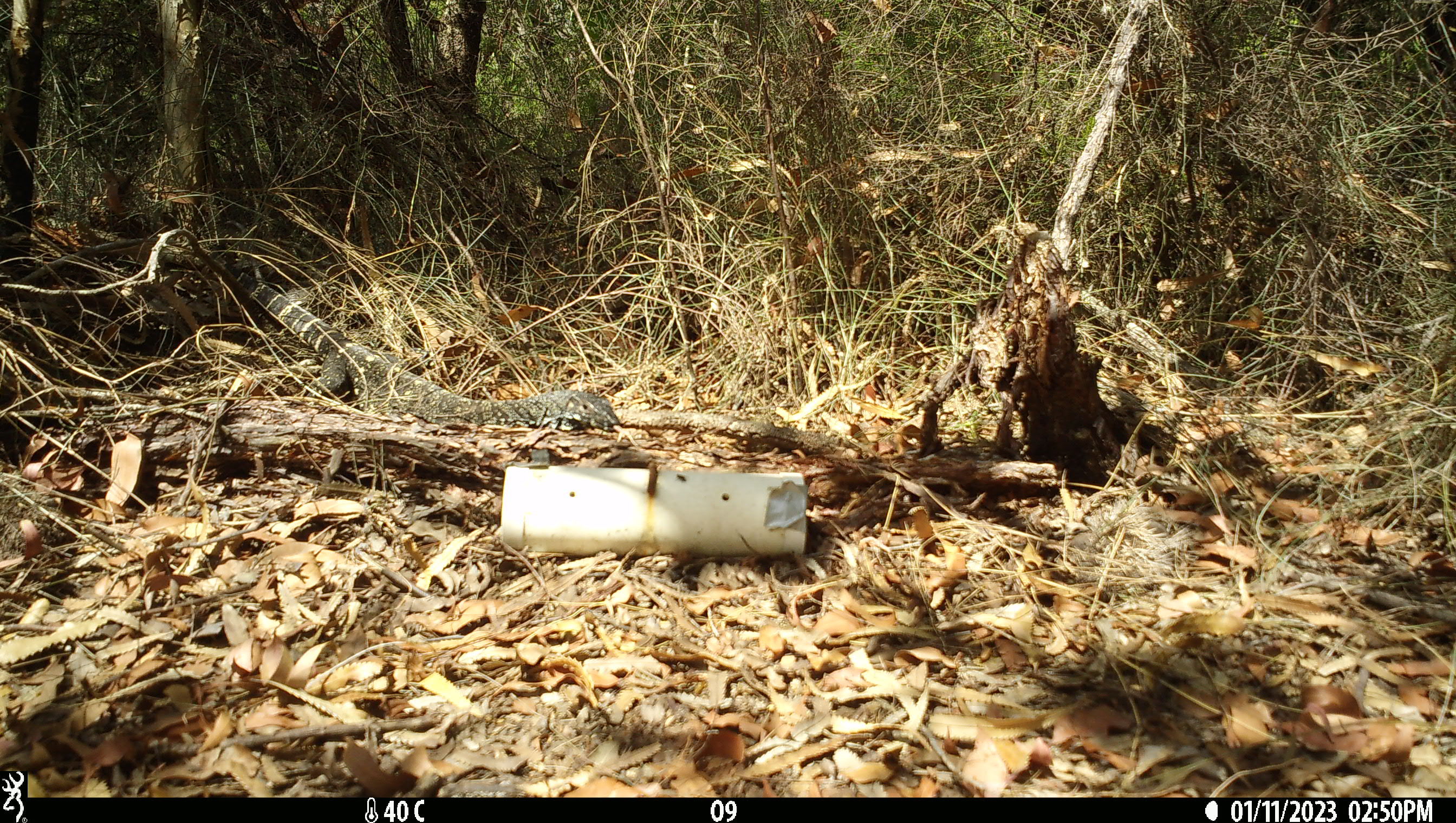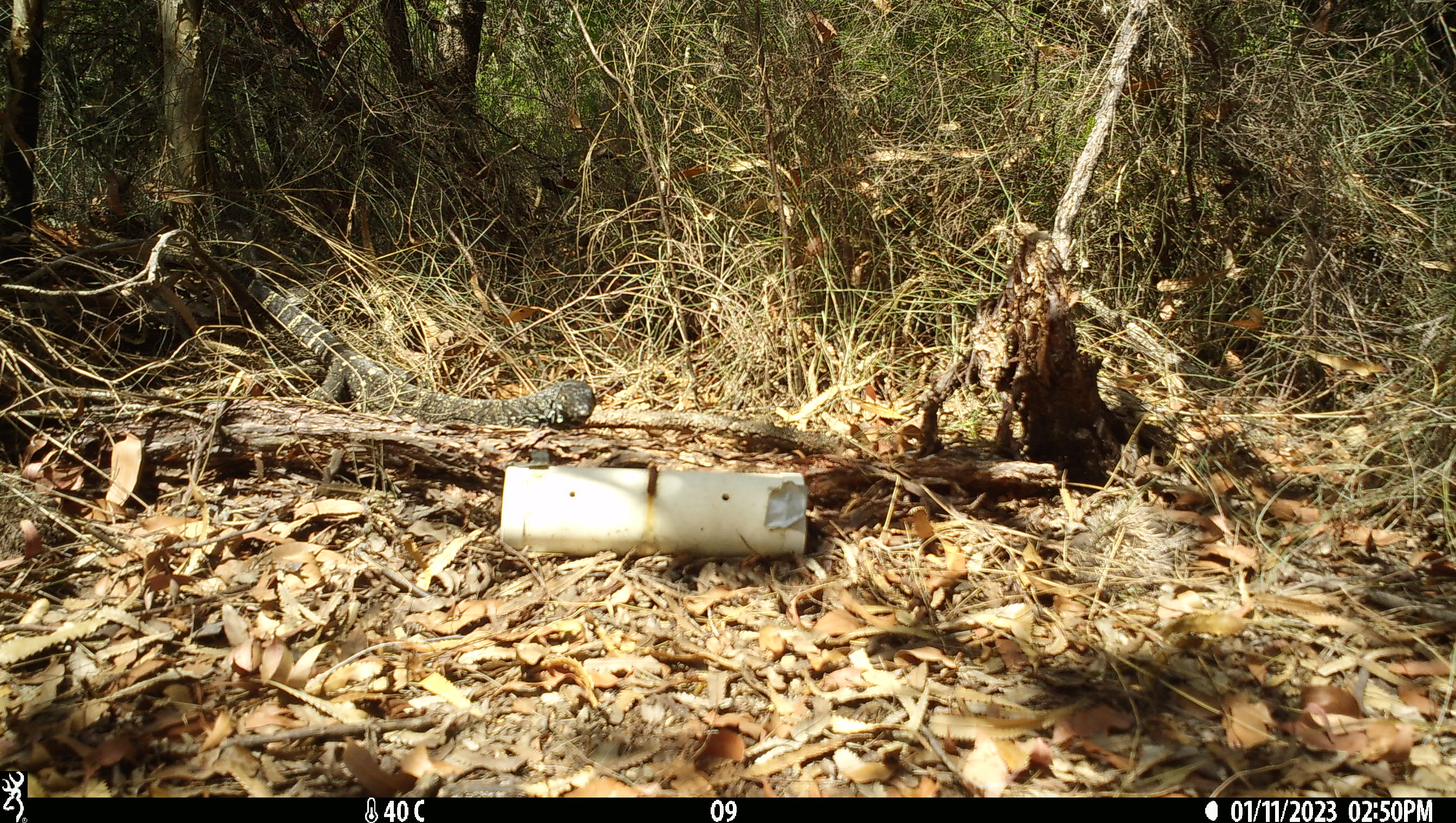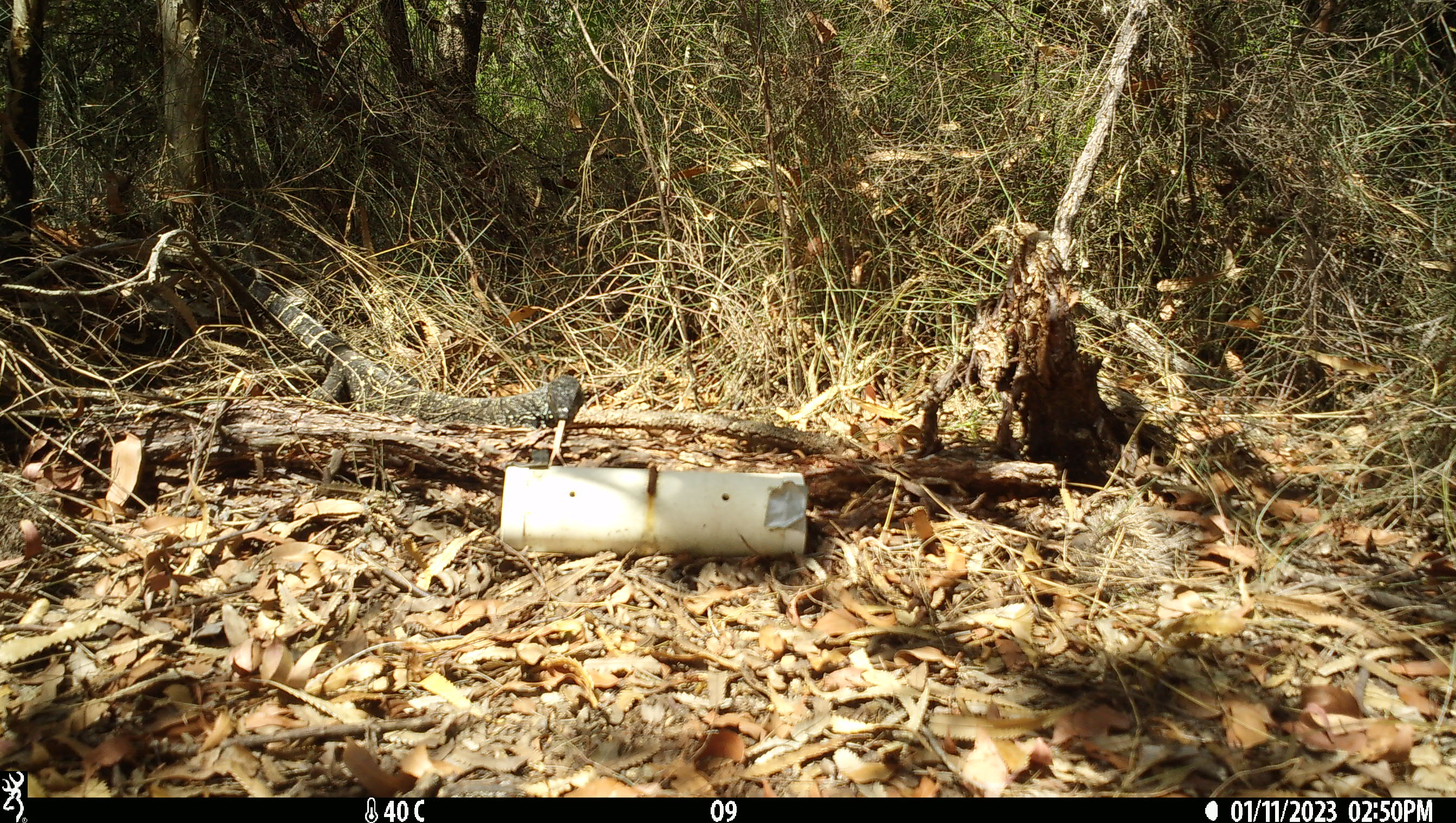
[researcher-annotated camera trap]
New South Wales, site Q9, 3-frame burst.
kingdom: Animalia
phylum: Chordata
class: Reptilia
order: Squamata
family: Varanidae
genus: Varanus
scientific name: Varanus varius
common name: lace monitor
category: goanna